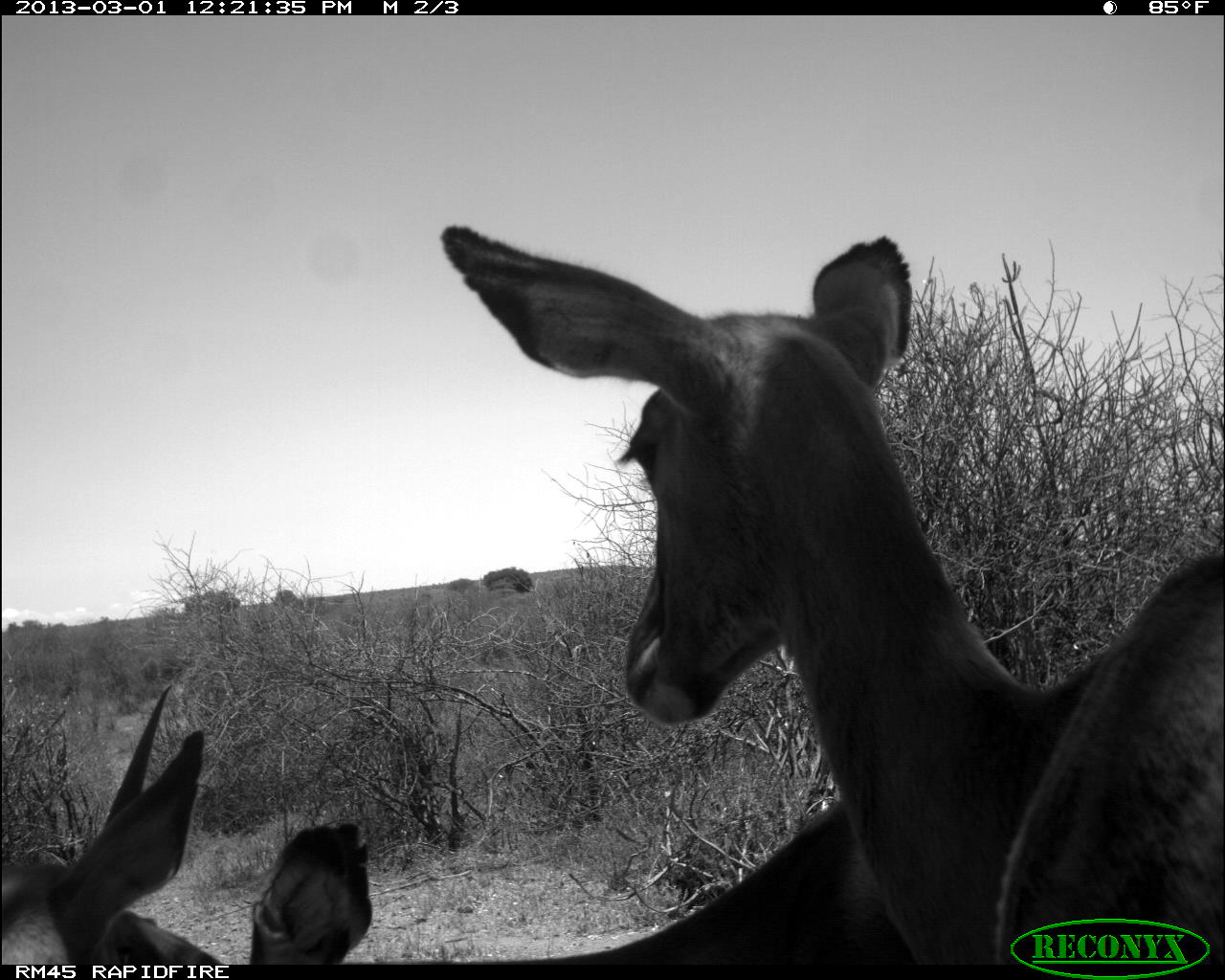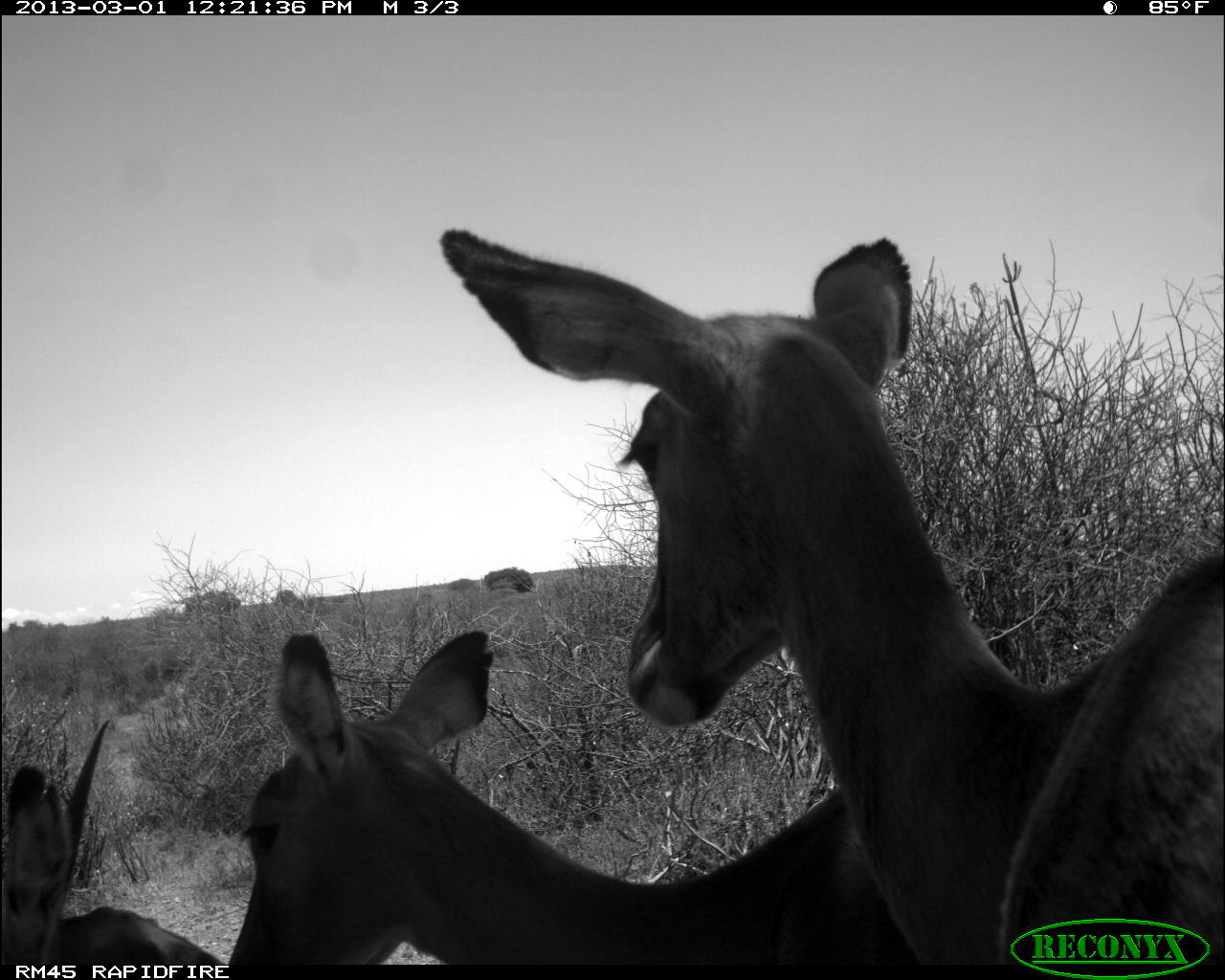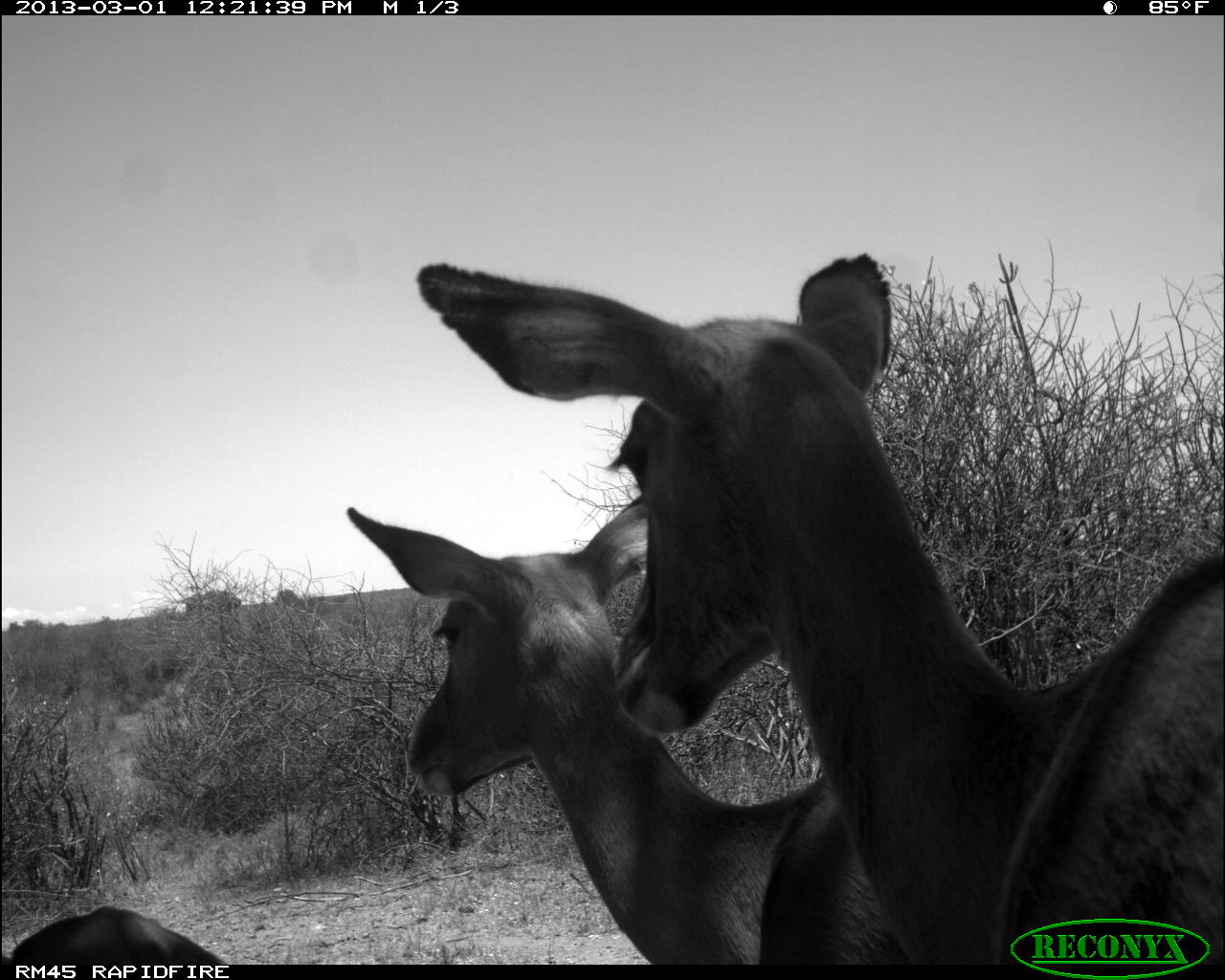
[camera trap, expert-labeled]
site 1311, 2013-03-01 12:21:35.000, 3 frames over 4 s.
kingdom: Animalia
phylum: Chordata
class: Mammalia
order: Artiodactyla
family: Bovidae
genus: Aepyceros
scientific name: Aepyceros melampus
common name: impala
Aepyceros melampus (impala), count 3.